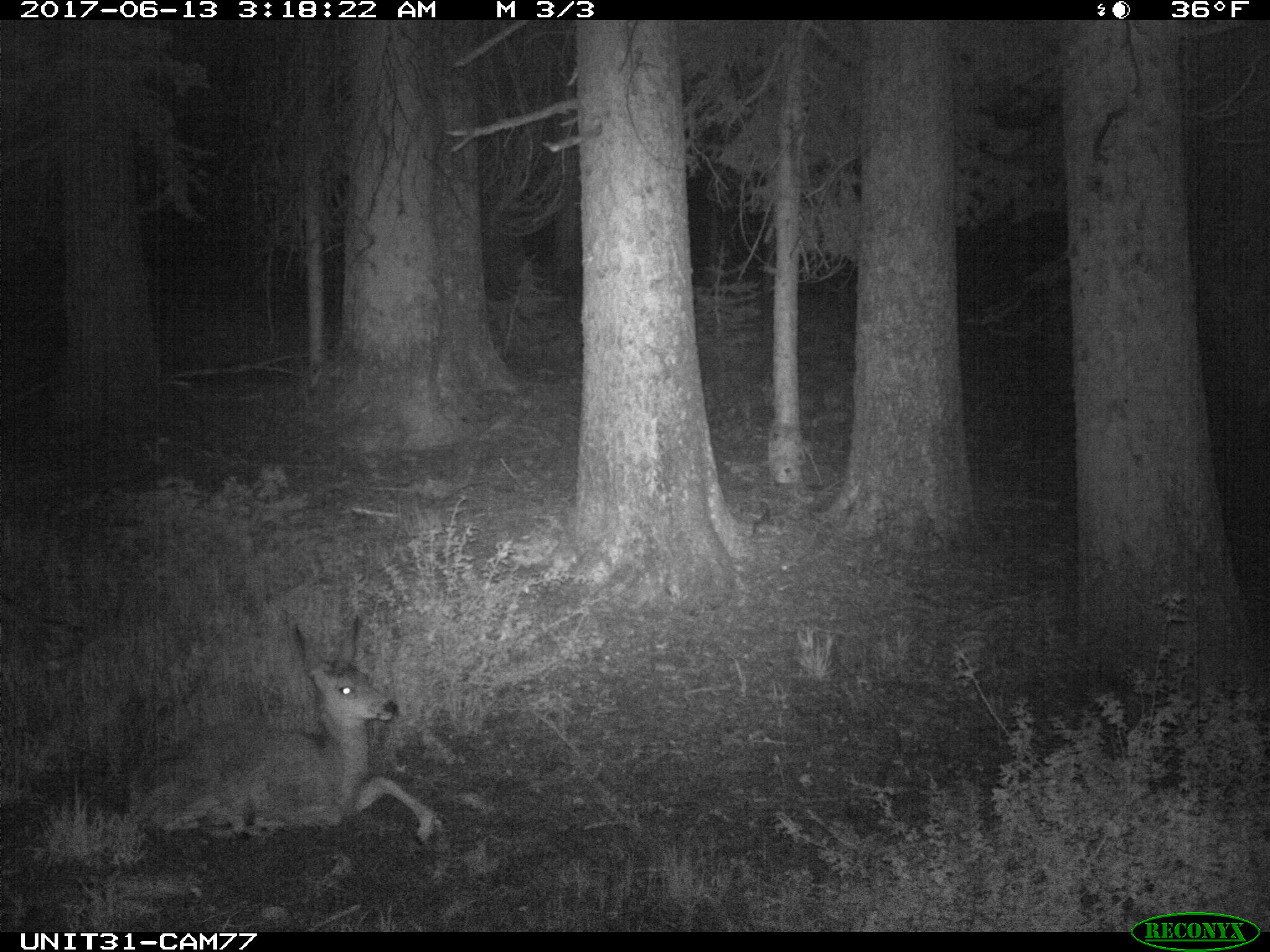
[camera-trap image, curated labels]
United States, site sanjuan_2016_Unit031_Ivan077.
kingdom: Animalia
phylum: Chordata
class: Mammalia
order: Artiodactyla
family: Cervidae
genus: Odocoileus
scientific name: Odocoileus hemionus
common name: mule deer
Odocoileus hemionus (mule deer).